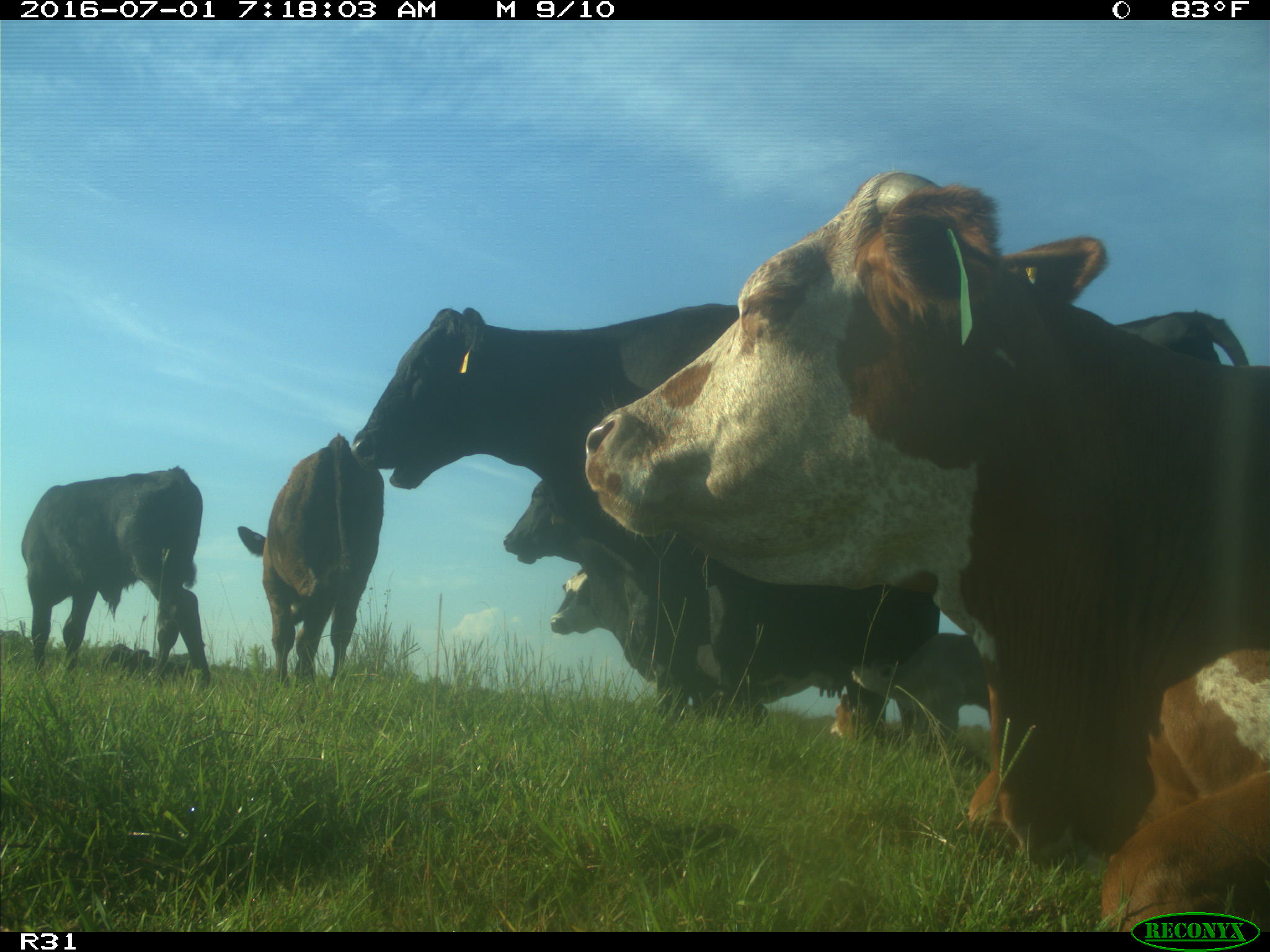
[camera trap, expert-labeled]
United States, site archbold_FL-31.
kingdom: Animalia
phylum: Chordata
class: Mammalia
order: Artiodactyla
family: Bovidae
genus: Bos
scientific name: Bos taurus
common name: domestic cow